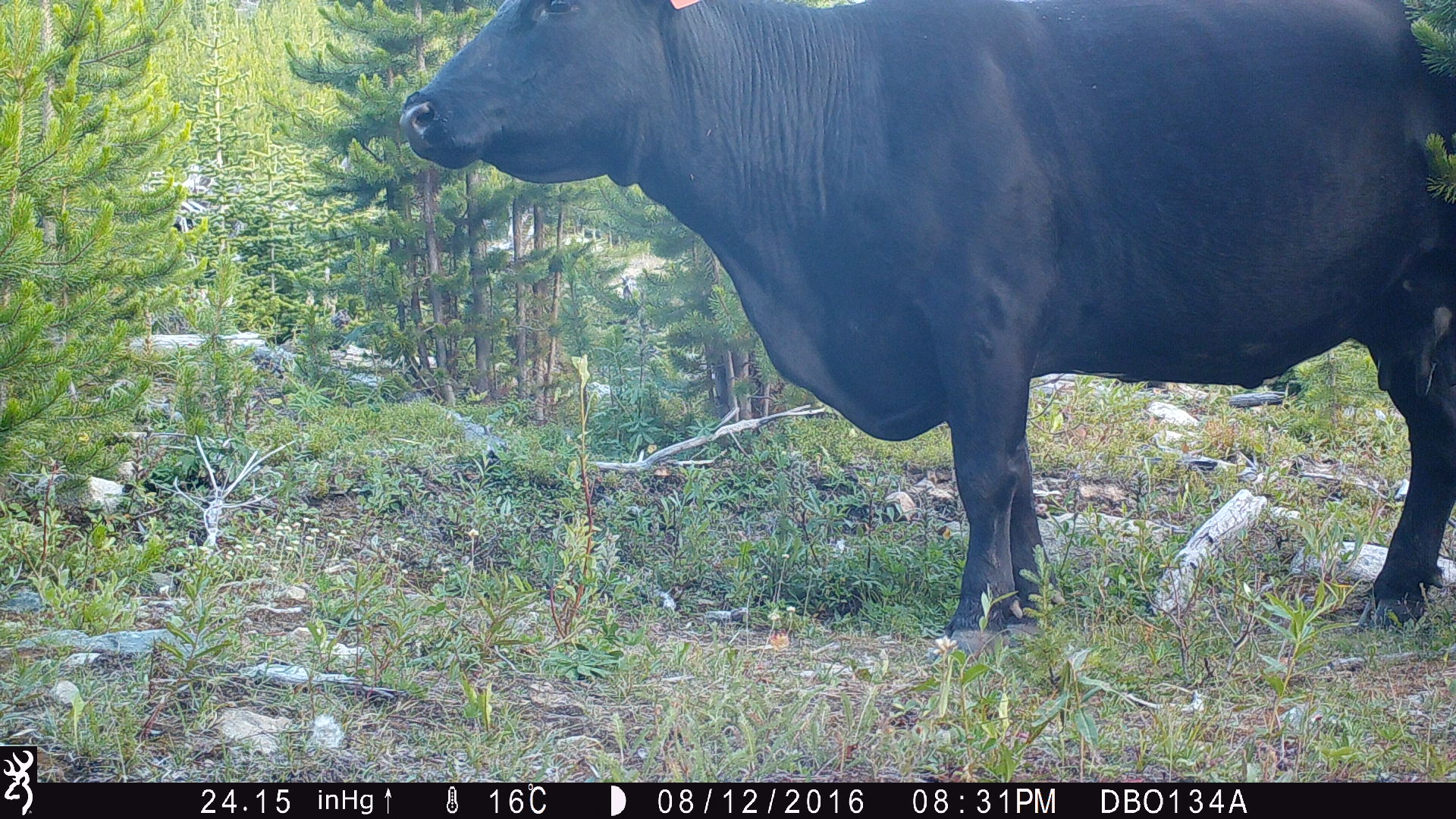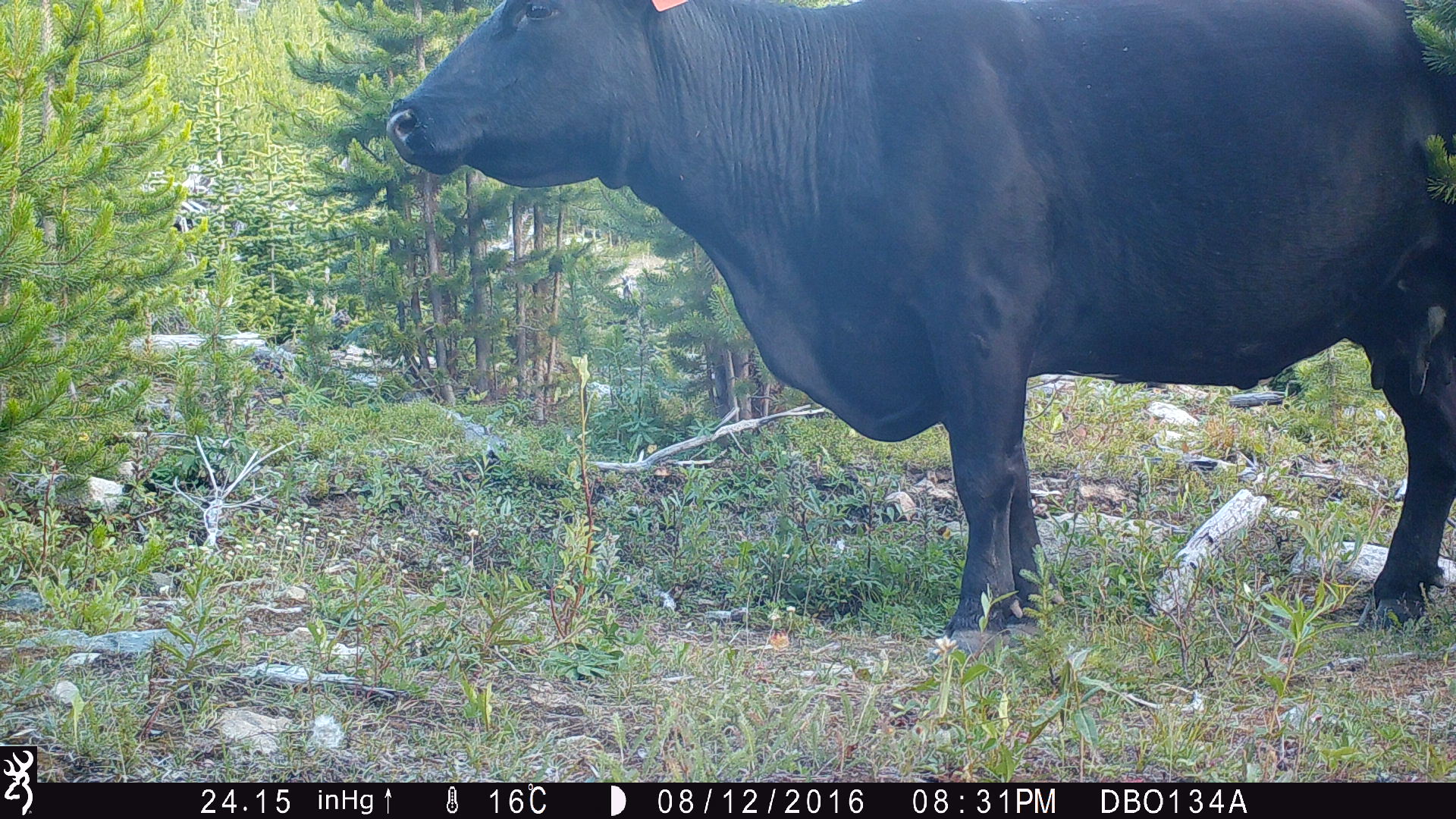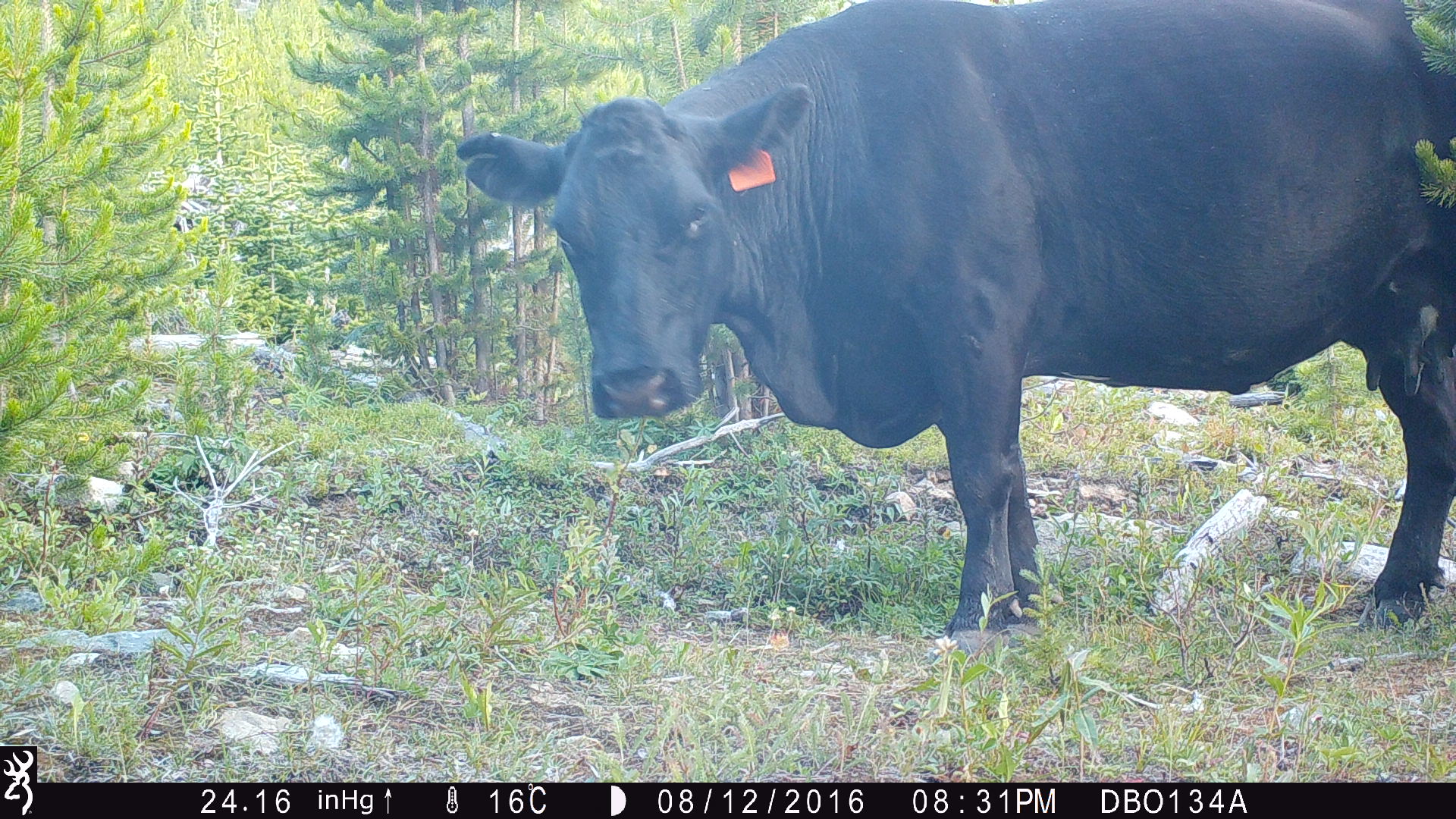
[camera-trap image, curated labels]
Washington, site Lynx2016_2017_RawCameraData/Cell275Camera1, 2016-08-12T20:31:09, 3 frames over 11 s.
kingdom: Animalia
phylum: Chordata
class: Mammalia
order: Artiodactyla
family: Bovidae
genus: Bos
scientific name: Bos taurus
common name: domestic cattle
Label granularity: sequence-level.